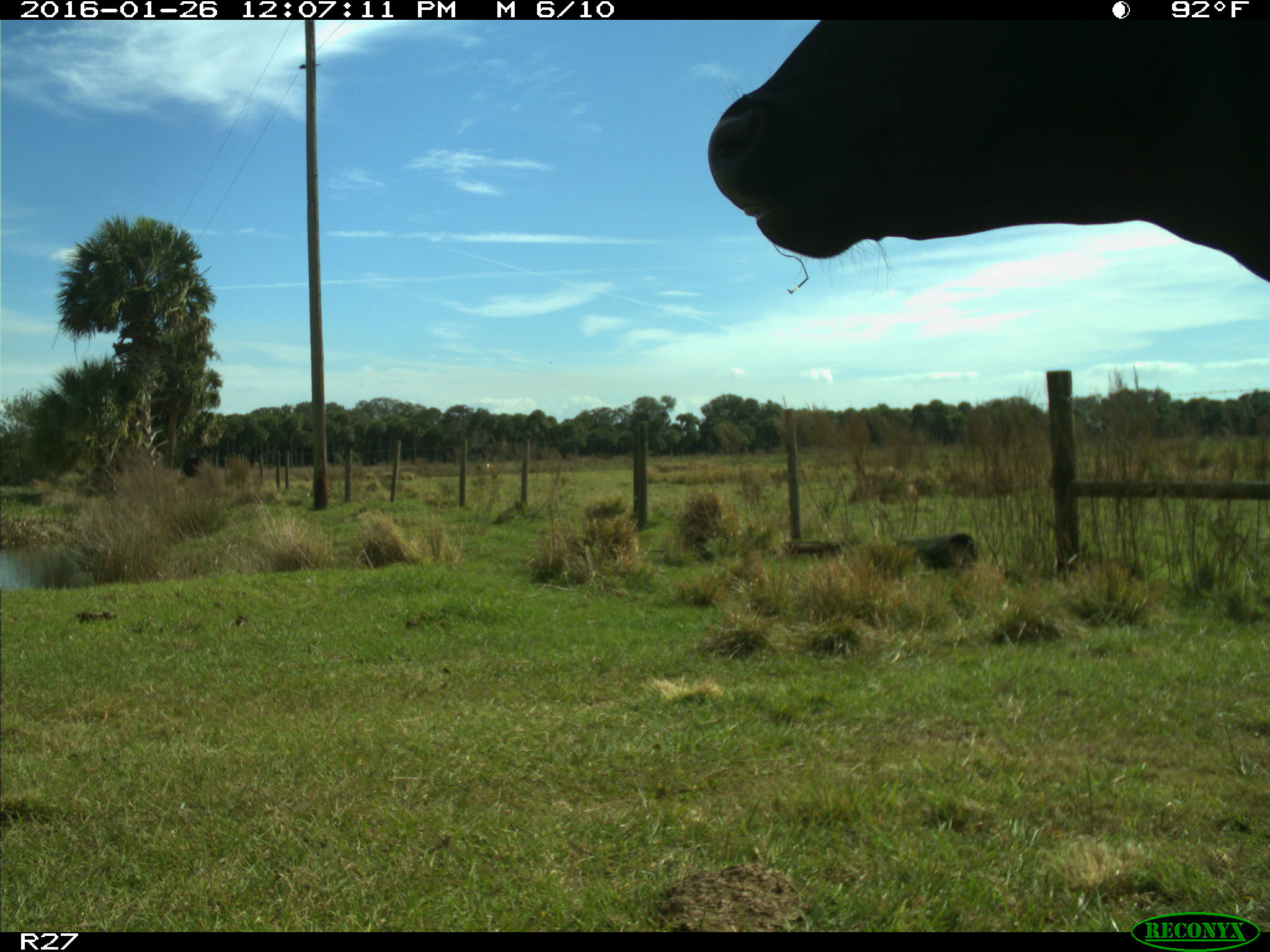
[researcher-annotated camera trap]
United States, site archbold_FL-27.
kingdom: Animalia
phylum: Chordata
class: Mammalia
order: Artiodactyla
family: Bovidae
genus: Bos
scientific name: Bos taurus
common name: domestic cow